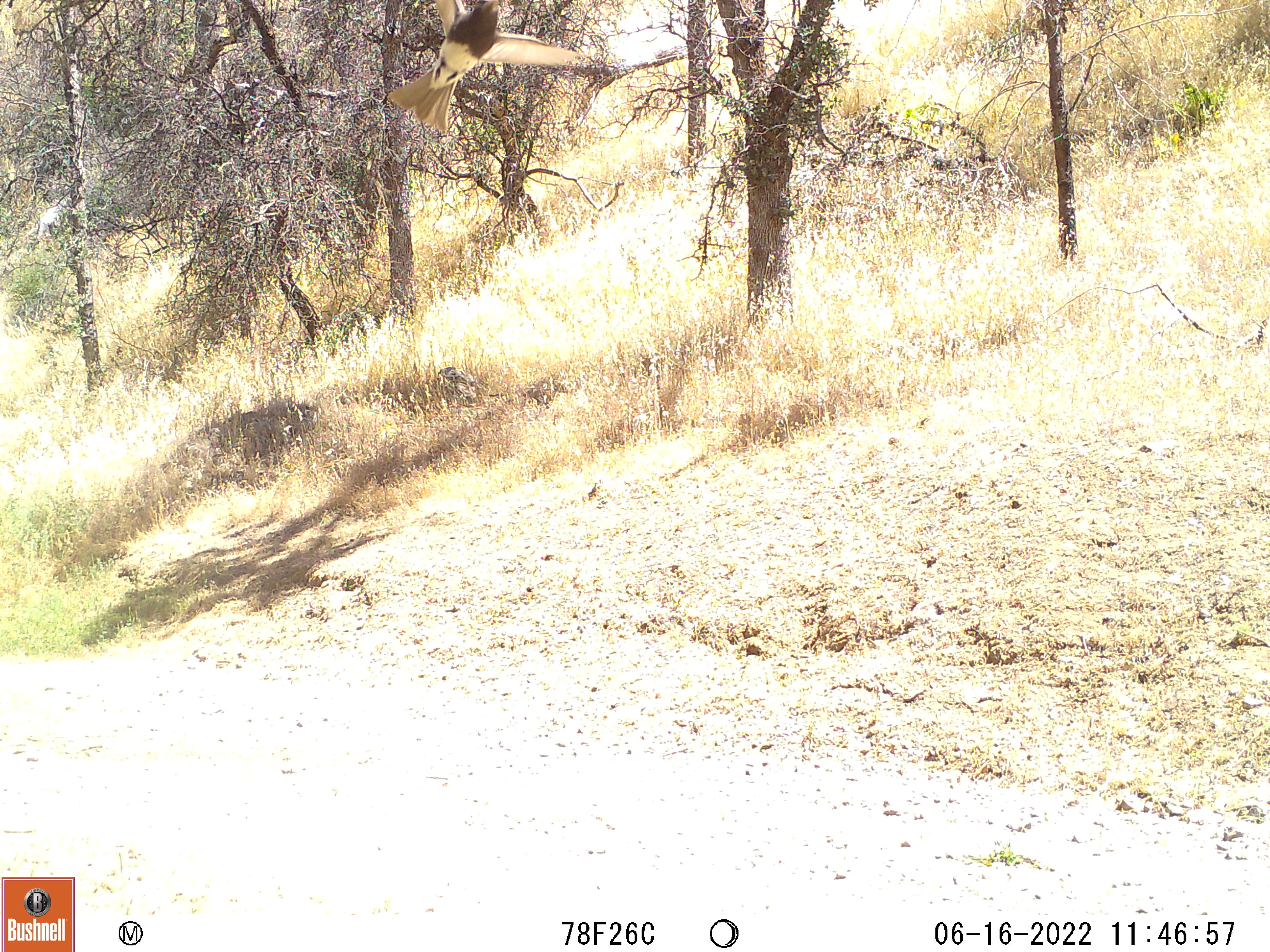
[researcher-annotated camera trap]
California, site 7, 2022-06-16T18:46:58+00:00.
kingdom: Animalia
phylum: Chordata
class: Aves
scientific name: Aves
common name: bird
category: unknown bird